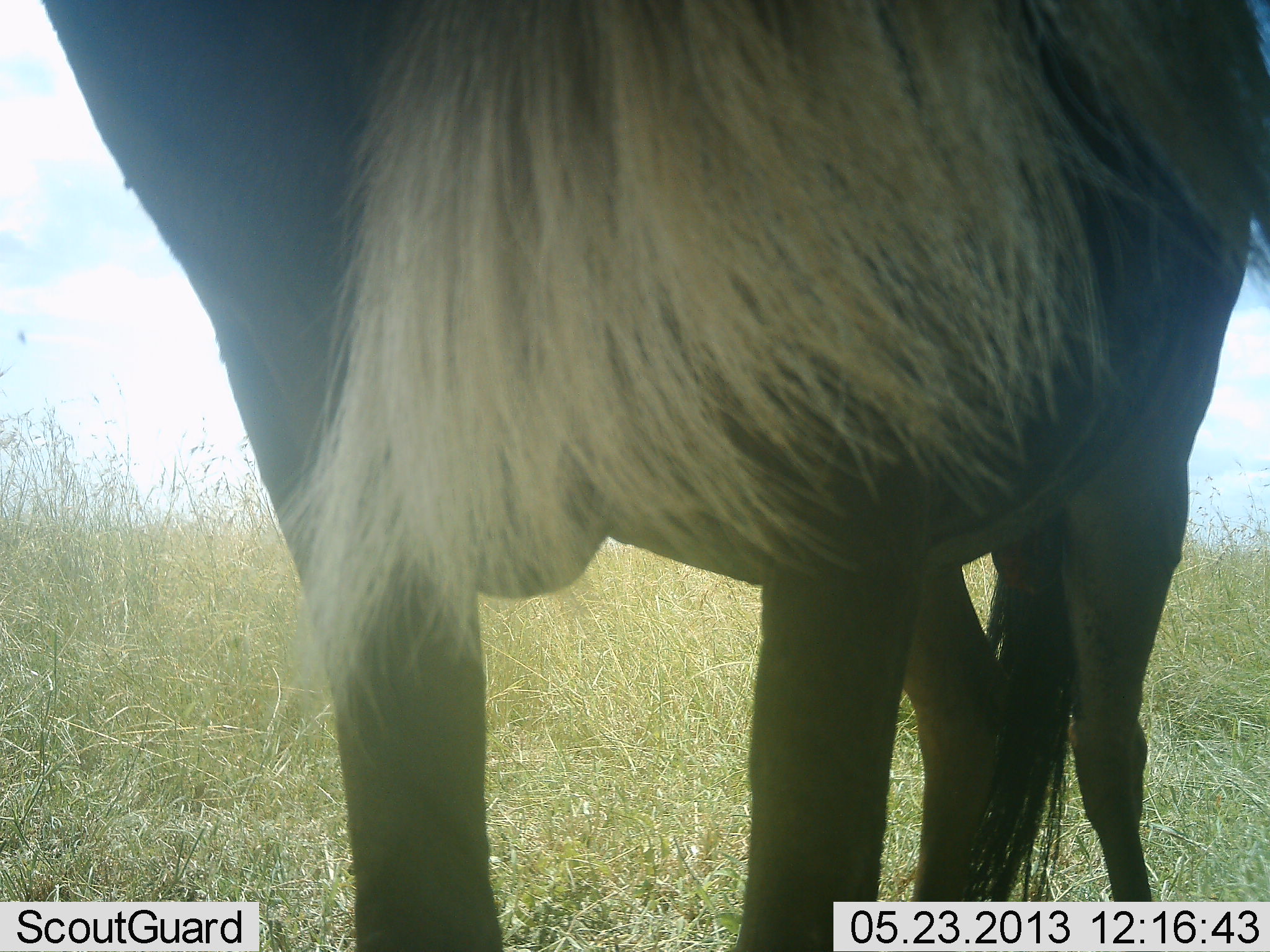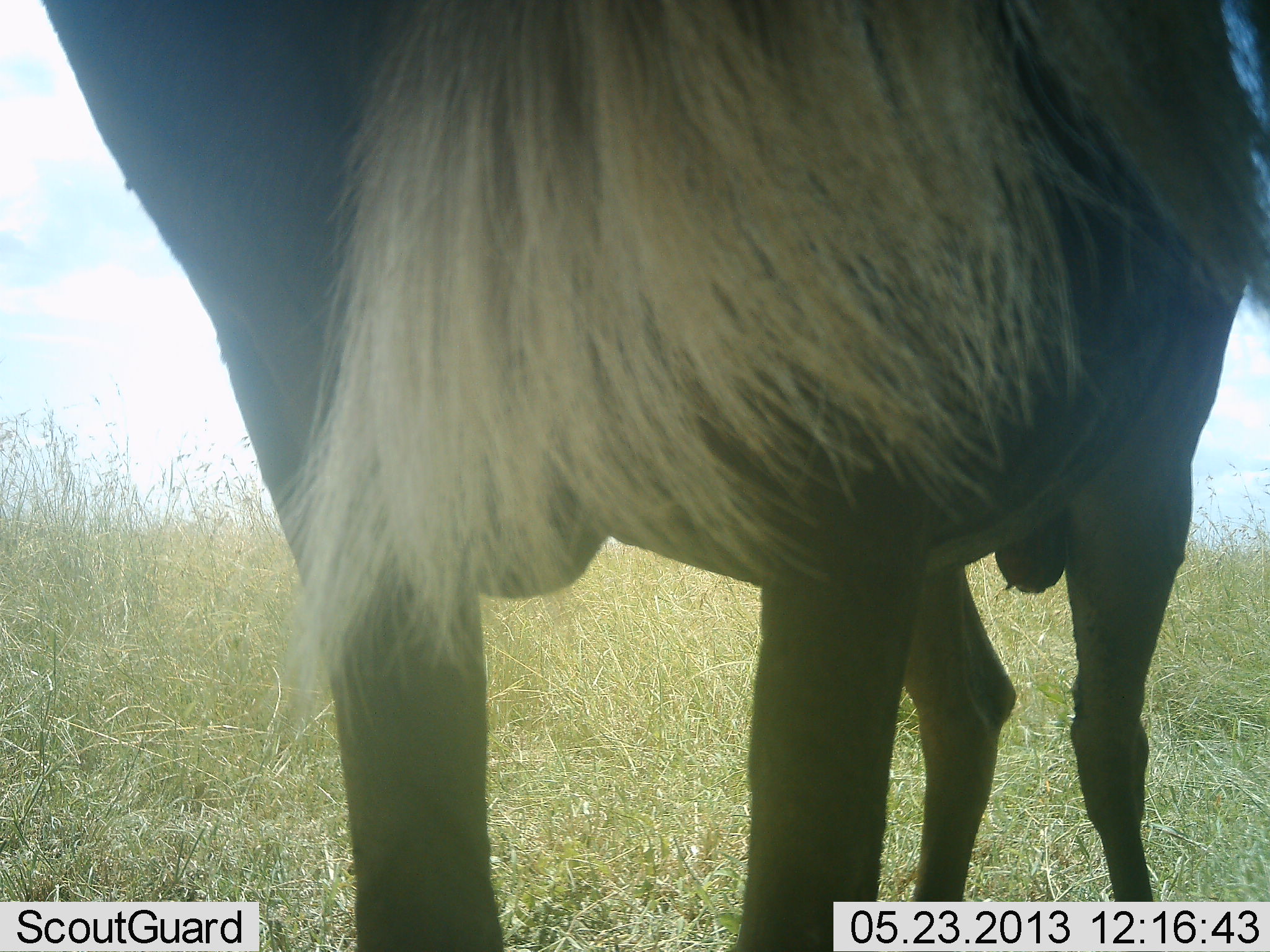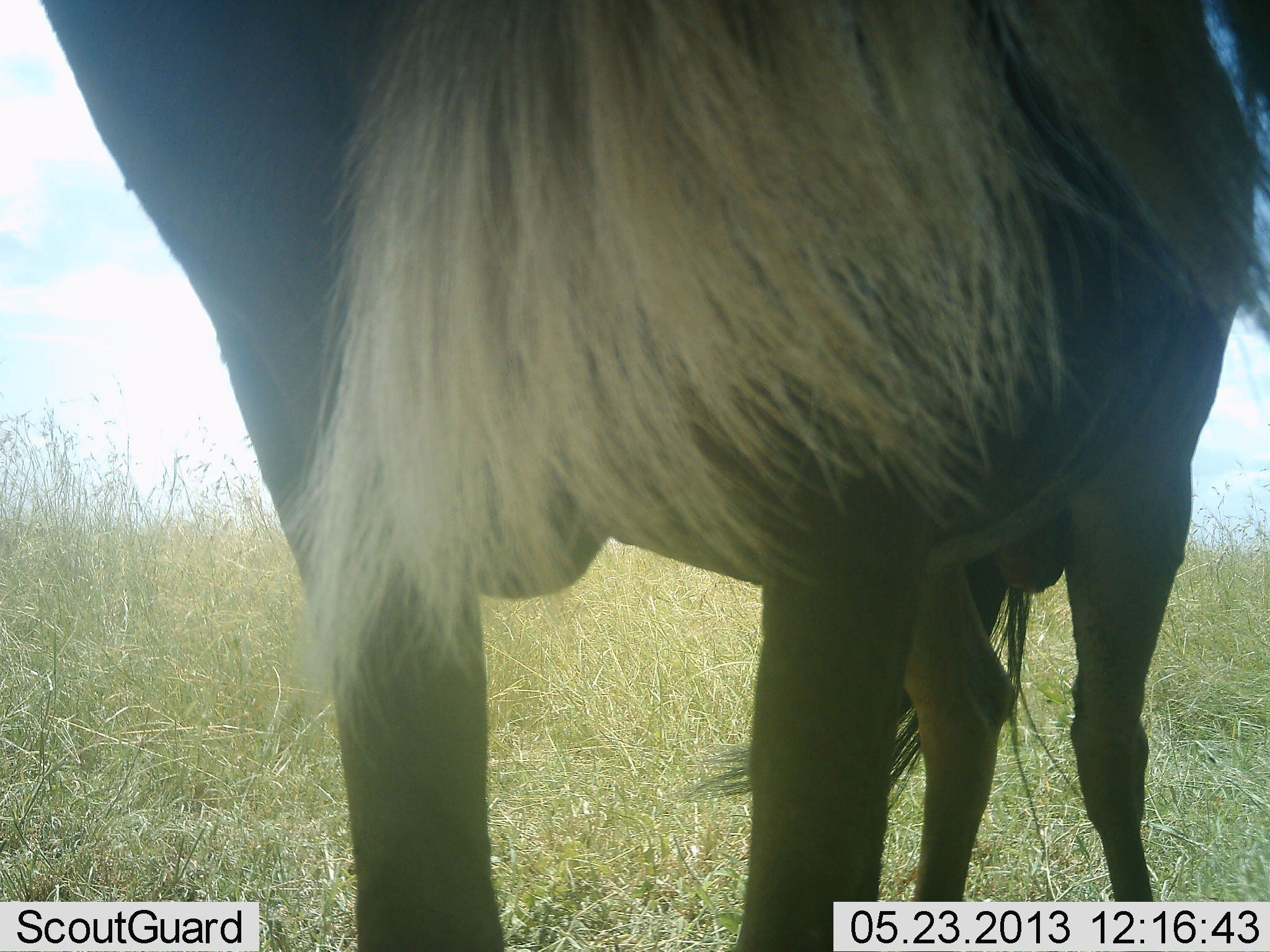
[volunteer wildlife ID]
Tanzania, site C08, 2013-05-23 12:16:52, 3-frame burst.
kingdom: Animalia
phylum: Chordata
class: Mammalia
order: Artiodactyla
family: Bovidae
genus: Connochaetes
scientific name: Connochaetes taurinus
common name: blue wildebeest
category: wildebeest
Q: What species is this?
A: Wildebeest (blue wildebeest) (Connochaetes taurinus).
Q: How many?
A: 1.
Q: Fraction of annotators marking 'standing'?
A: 100%.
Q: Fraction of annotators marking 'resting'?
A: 0%.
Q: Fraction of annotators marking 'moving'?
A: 0%.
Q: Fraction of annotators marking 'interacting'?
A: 0%.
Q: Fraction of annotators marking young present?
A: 0%.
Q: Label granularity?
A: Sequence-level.